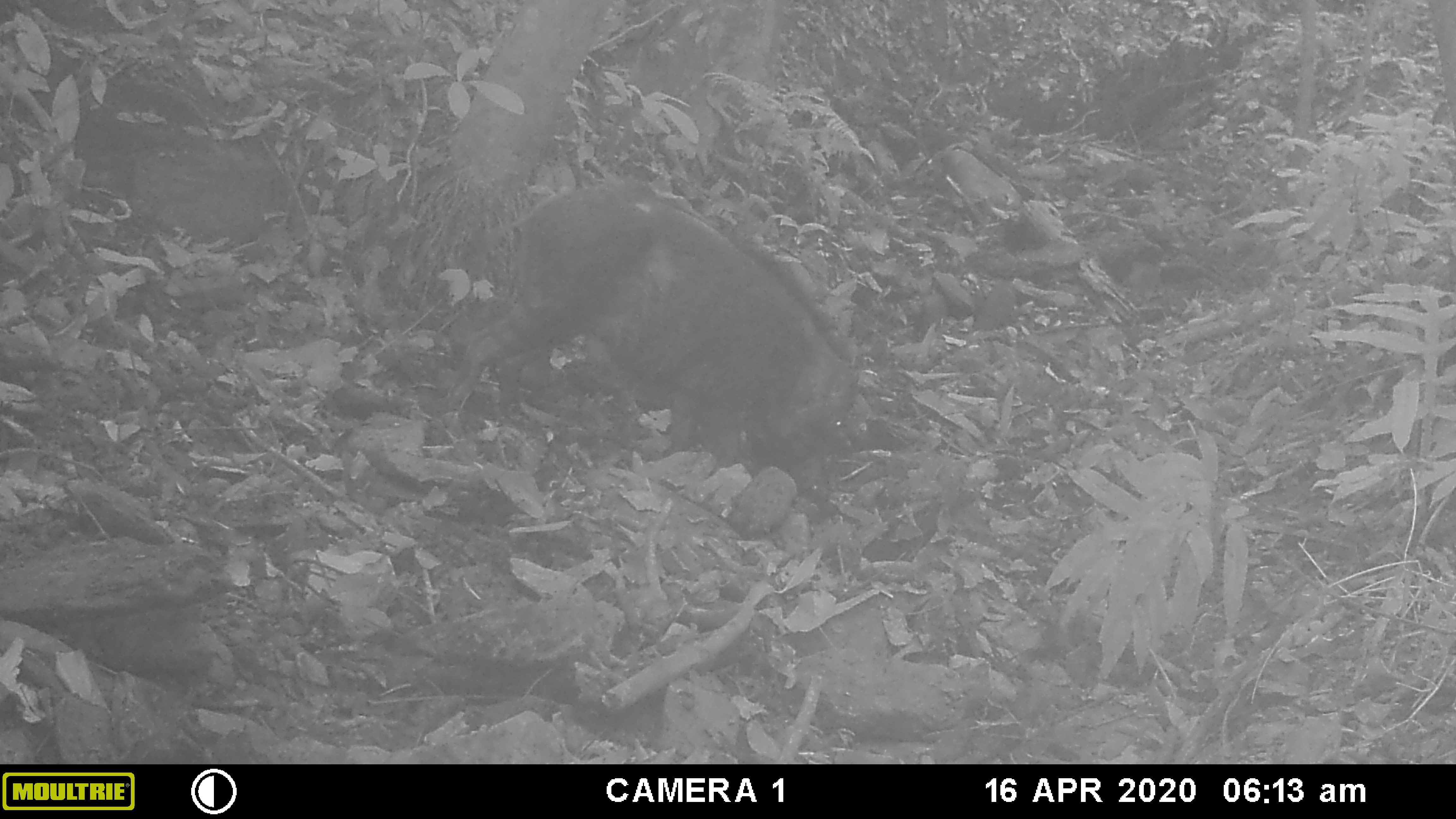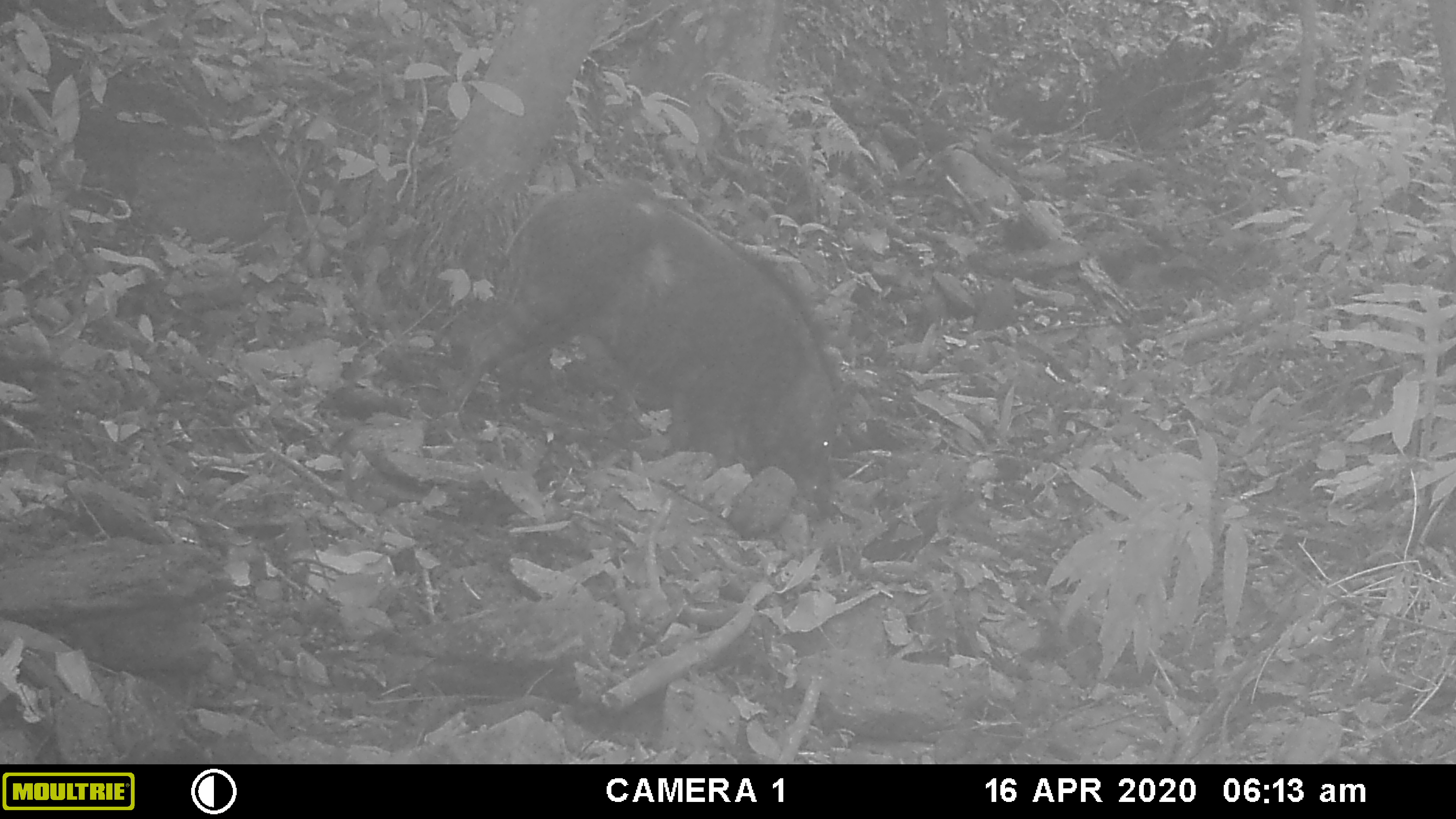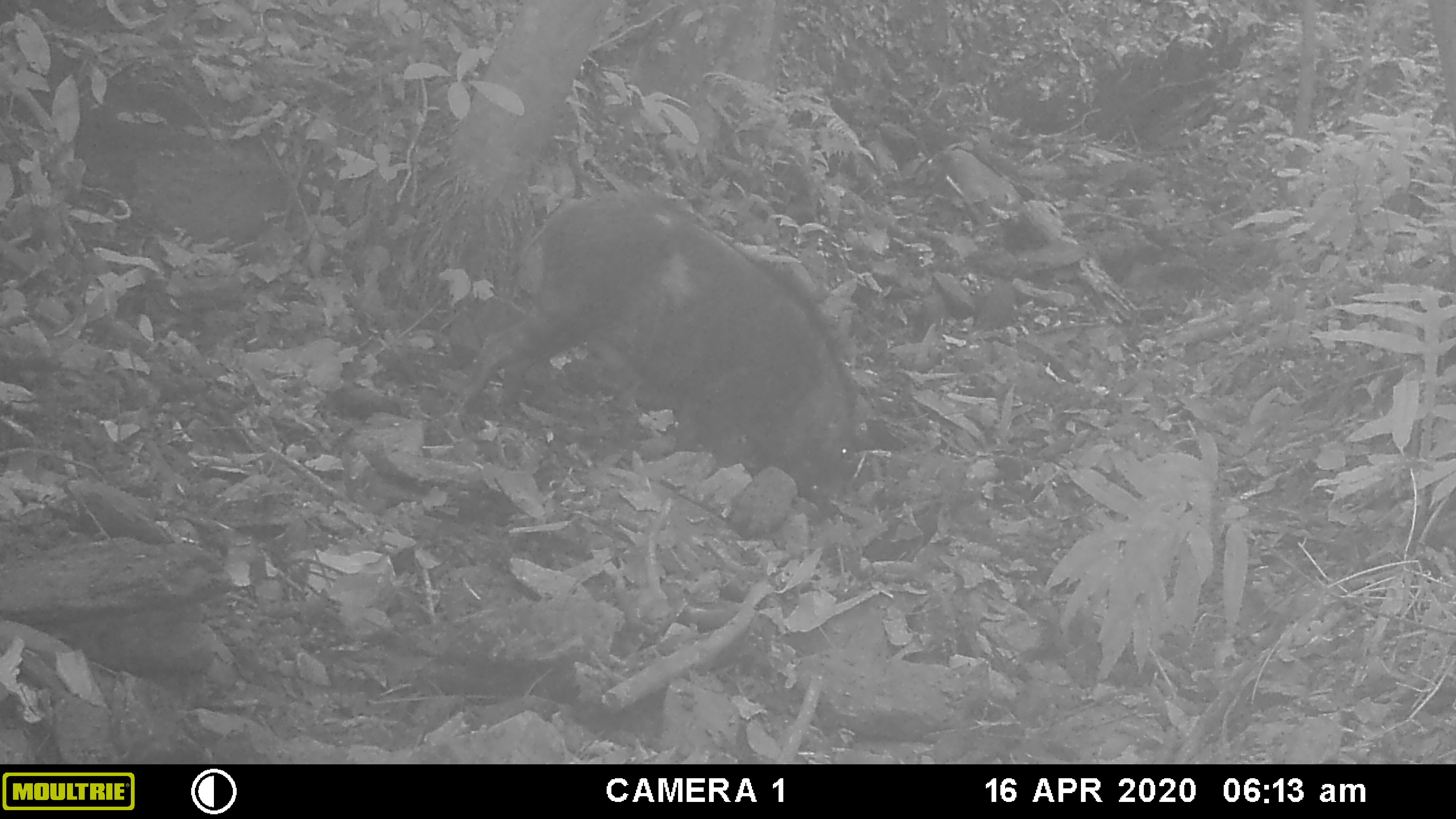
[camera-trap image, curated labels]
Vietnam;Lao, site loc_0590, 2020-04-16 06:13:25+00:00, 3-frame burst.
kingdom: Animalia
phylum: Chordata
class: Mammalia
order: Artiodactyla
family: Suidae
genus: Sus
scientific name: Sus scrofa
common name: eurasian wild pig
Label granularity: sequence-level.